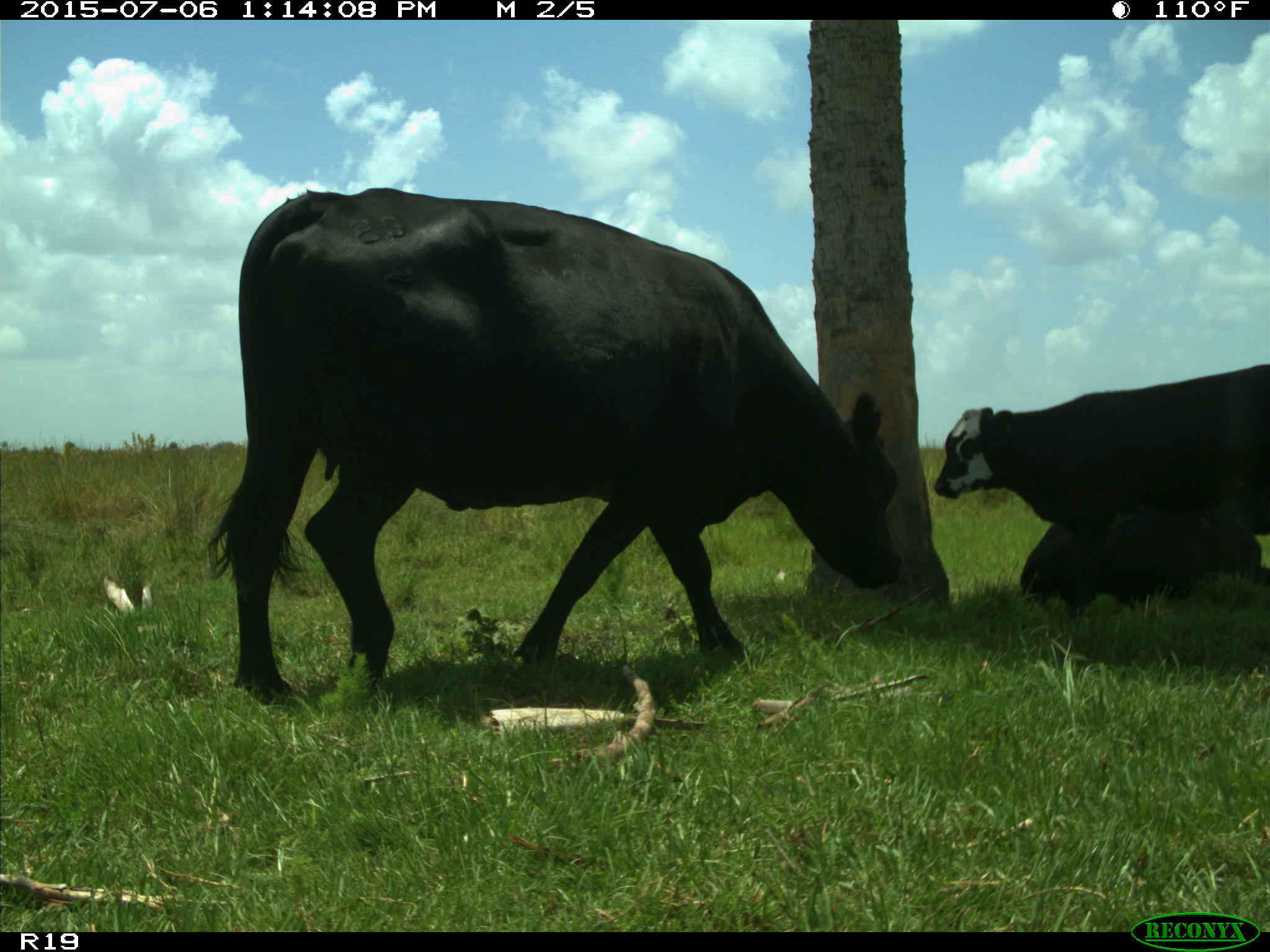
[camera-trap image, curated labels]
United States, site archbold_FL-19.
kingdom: Animalia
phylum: Chordata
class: Mammalia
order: Artiodactyla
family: Bovidae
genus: Bos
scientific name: Bos taurus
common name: domestic cow